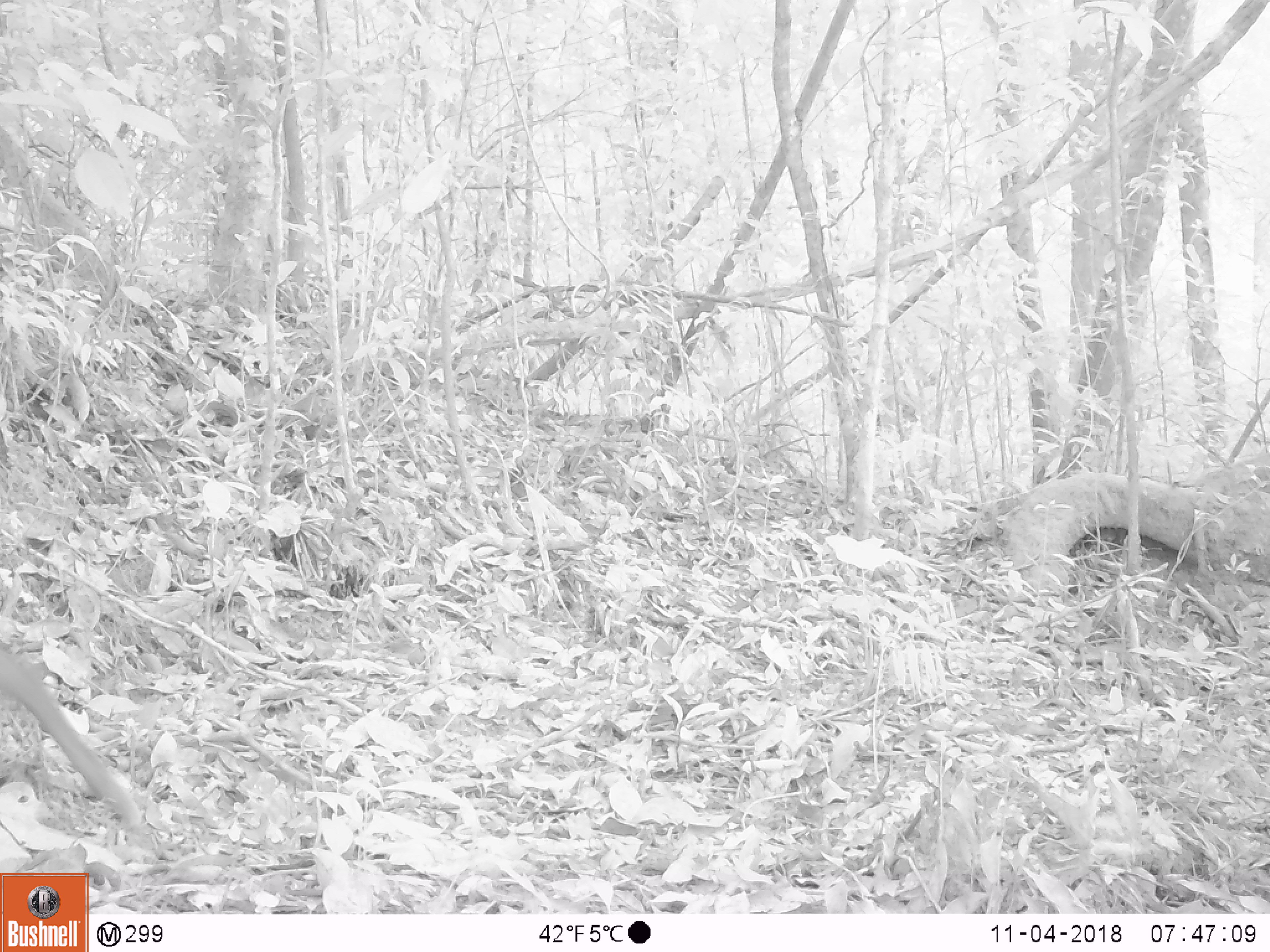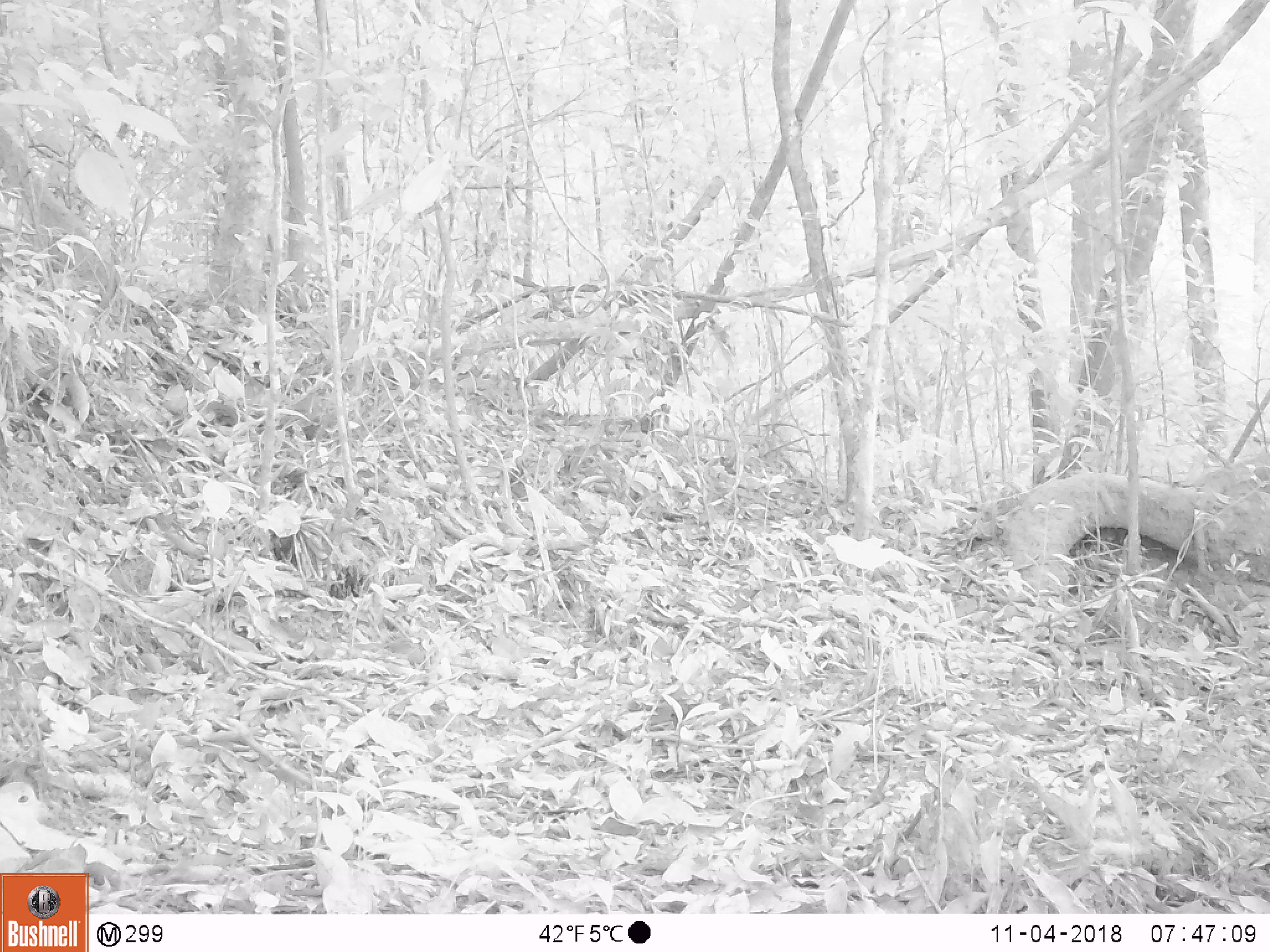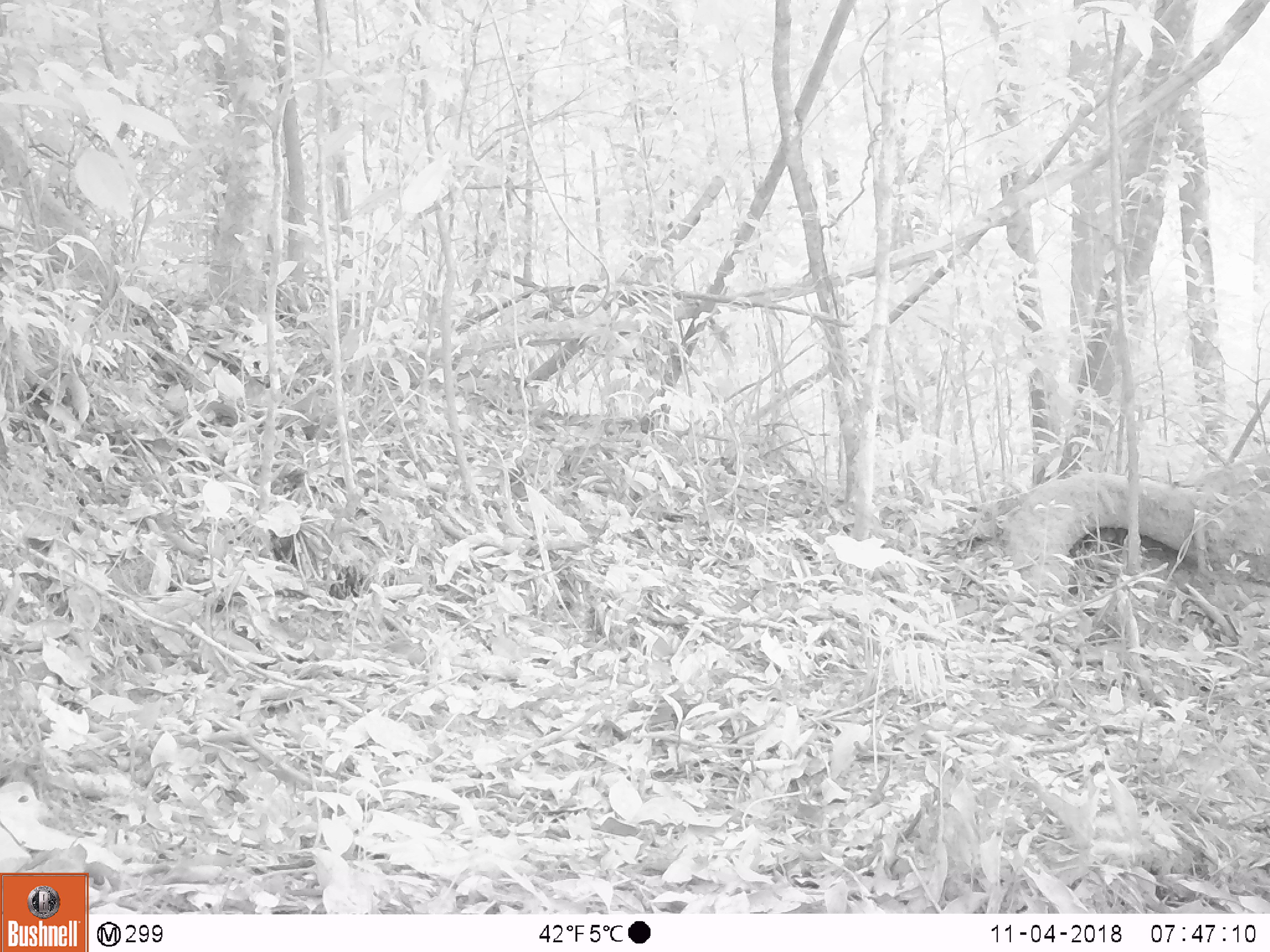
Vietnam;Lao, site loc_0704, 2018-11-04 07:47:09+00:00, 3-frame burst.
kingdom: Animalia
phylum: Chordata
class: Mammalia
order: Artiodactyla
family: Cervidae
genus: Muntiacus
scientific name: Muntiacus rooseveltorum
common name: roosevelt's muntjac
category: roosevelts muntjac group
Roosevelts muntjac group (roosevelt's muntjac) (Muntiacus rooseveltorum). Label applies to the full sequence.